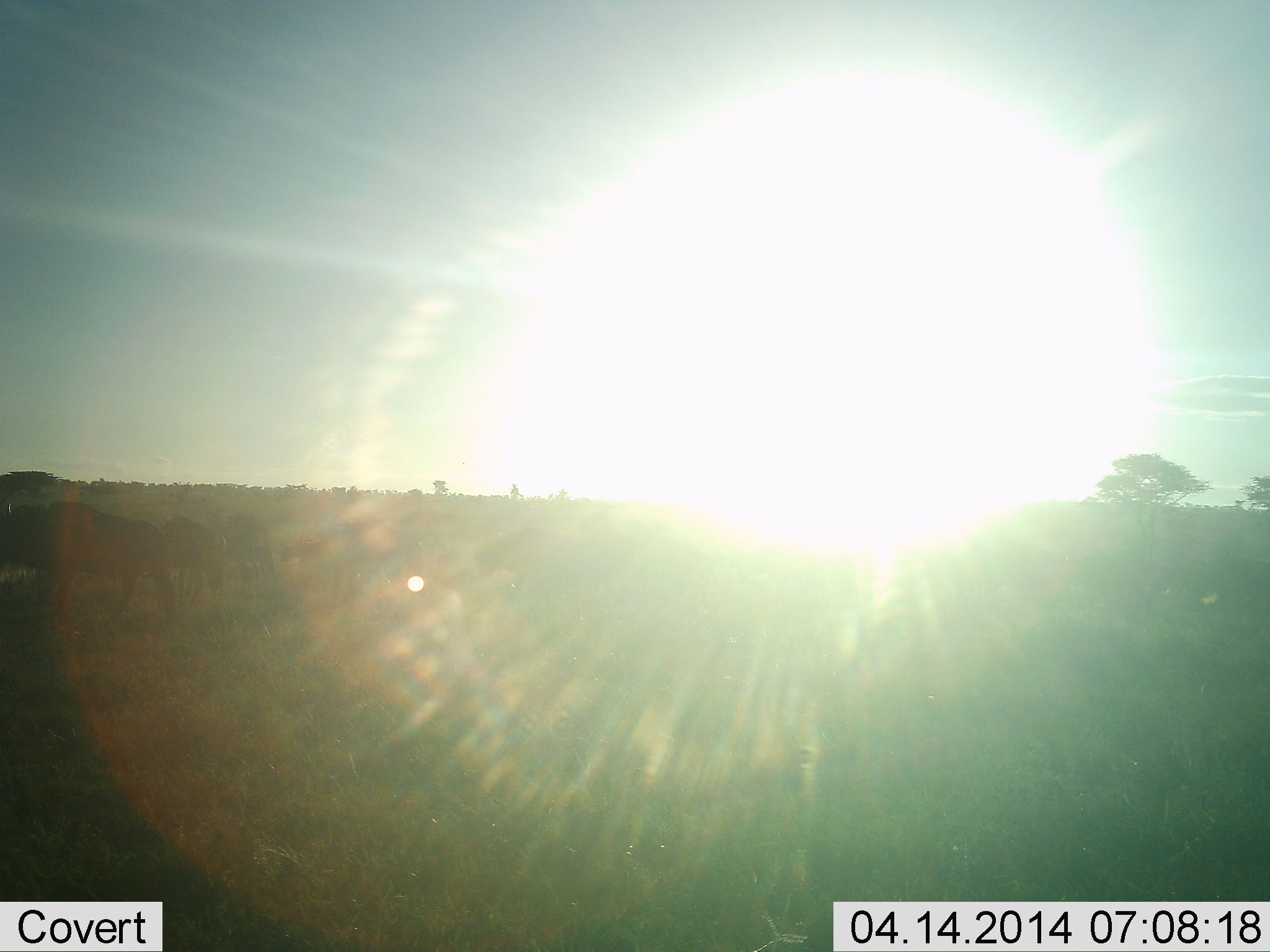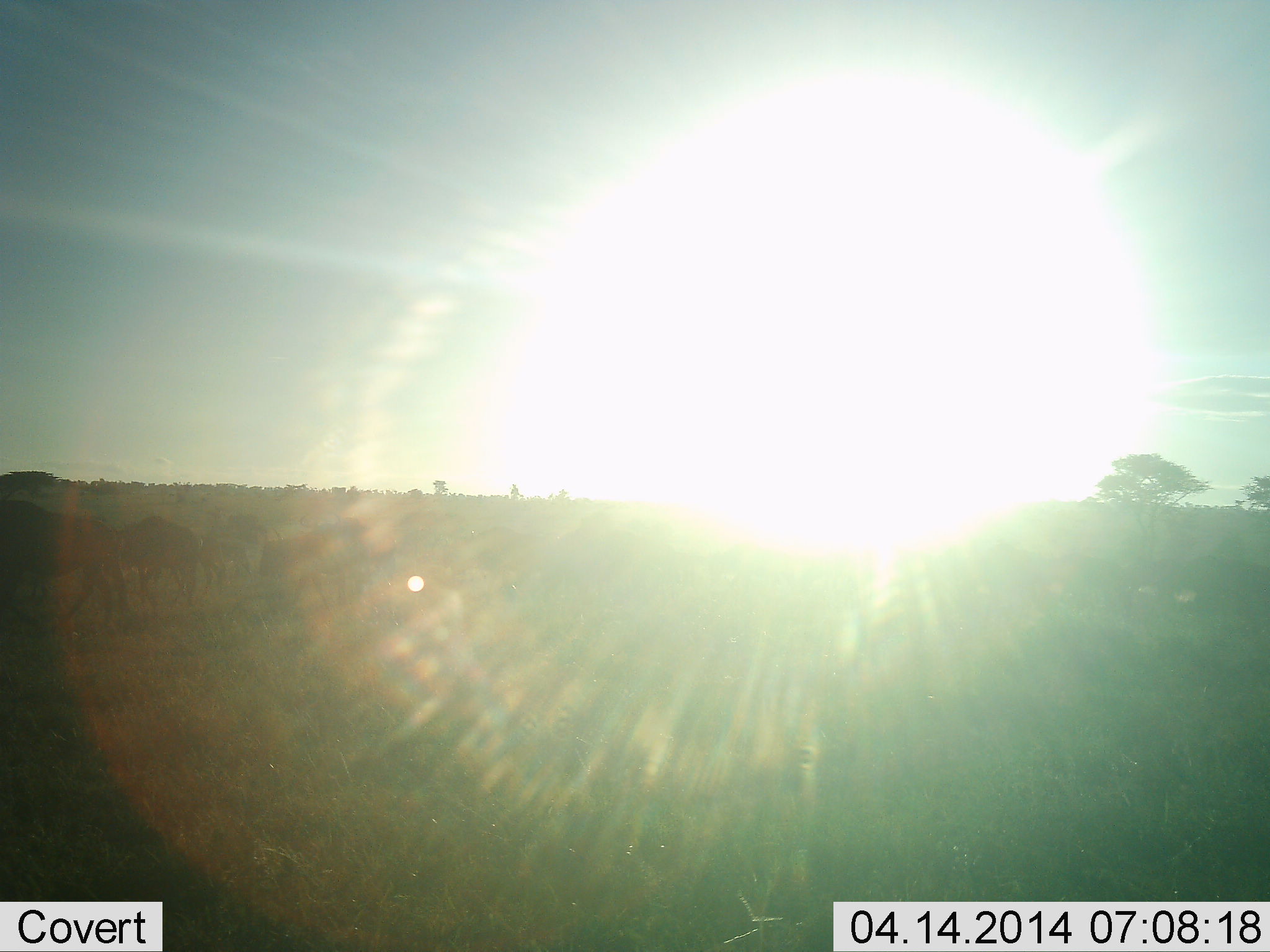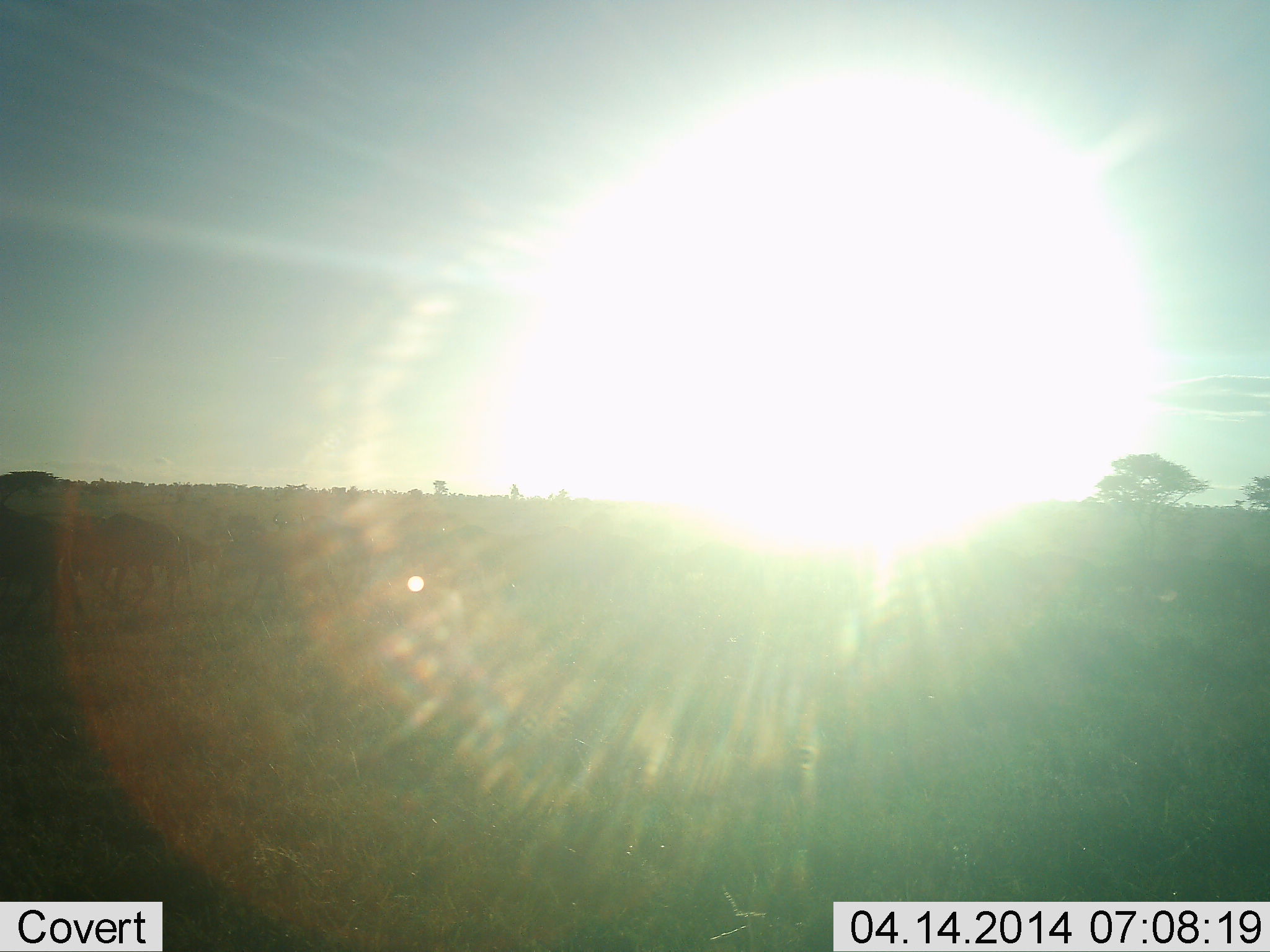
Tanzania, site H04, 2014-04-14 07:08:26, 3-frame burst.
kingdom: Animalia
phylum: Chordata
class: Mammalia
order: Artiodactyla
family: Bovidae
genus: Connochaetes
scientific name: Connochaetes taurinus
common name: blue wildebeest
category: wildebeest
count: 10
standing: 0%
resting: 0%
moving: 100%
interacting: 0%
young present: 0%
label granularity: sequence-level